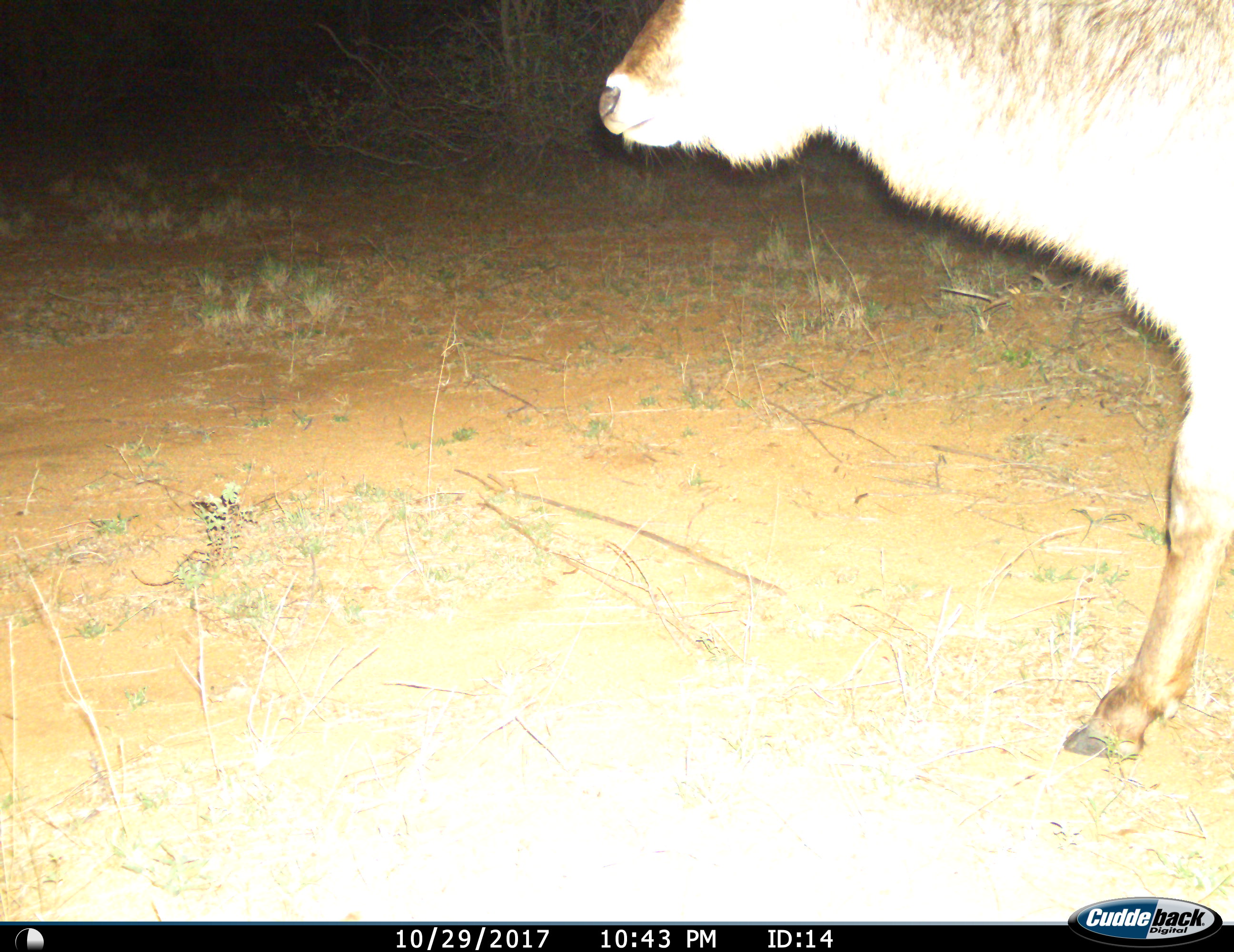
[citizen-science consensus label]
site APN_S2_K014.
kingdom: Animalia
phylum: Chordata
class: Mammalia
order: Artiodactyla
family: Bovidae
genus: Kobus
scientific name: Kobus ellipsiprymnus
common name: waterbuck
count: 1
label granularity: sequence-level